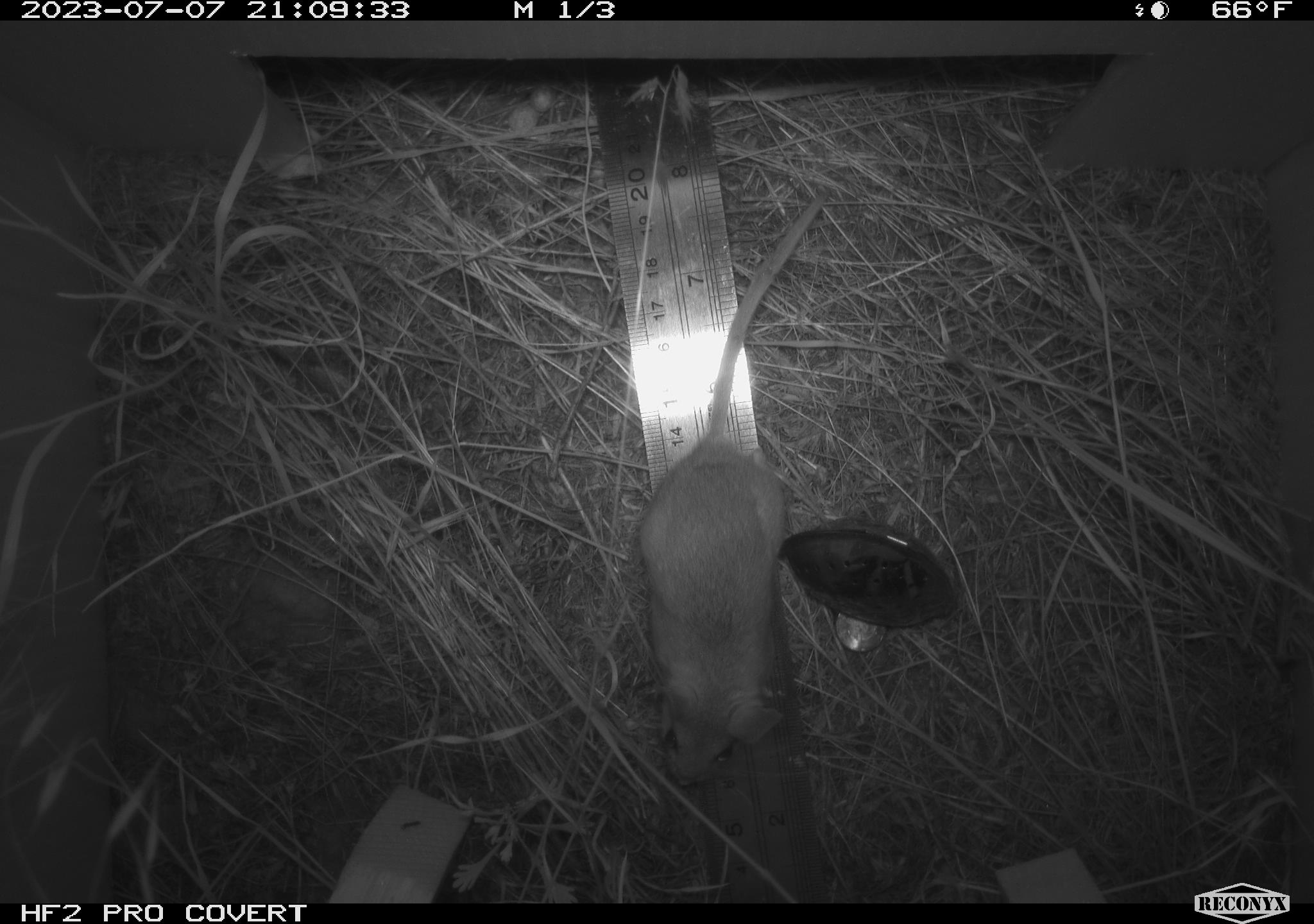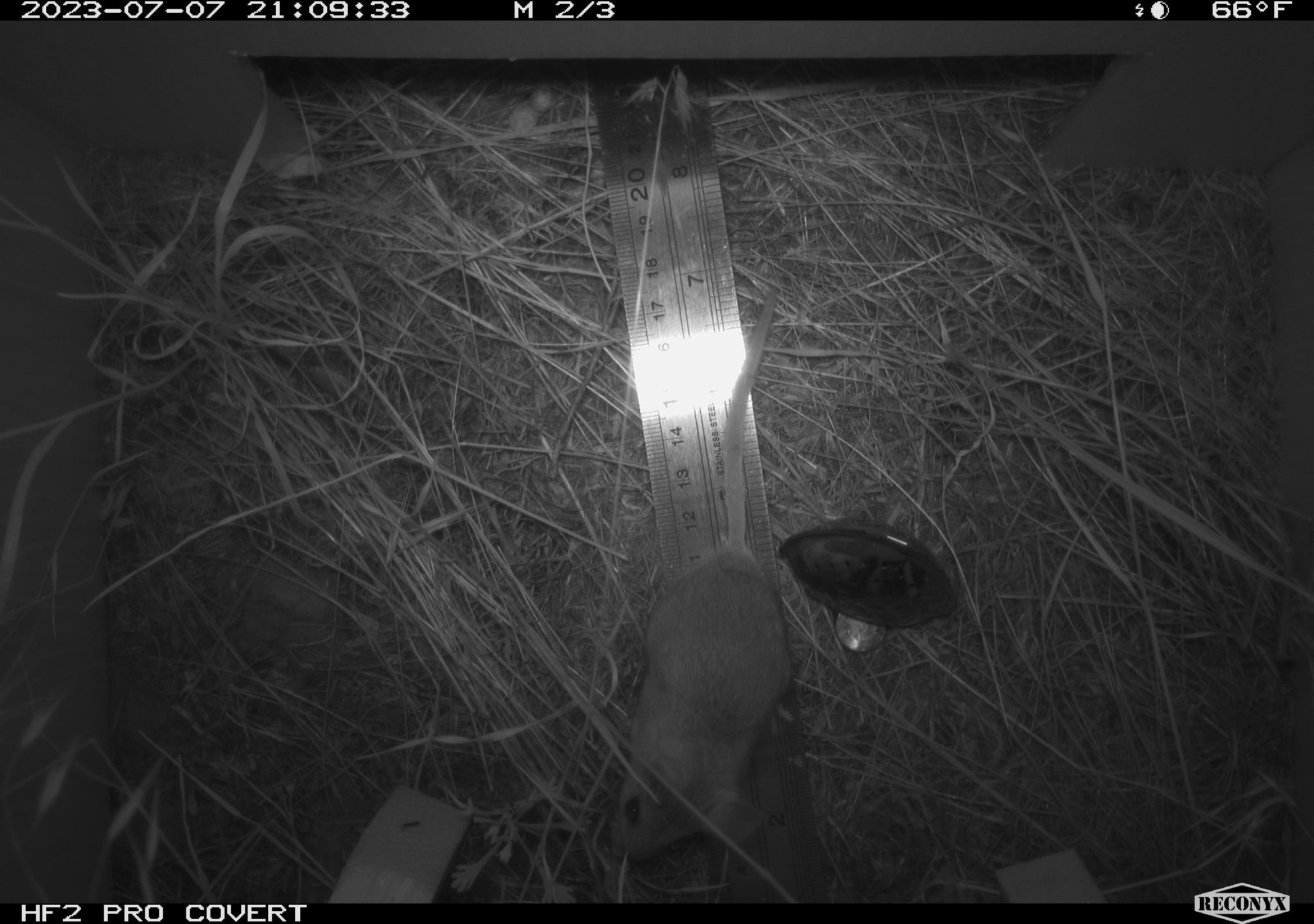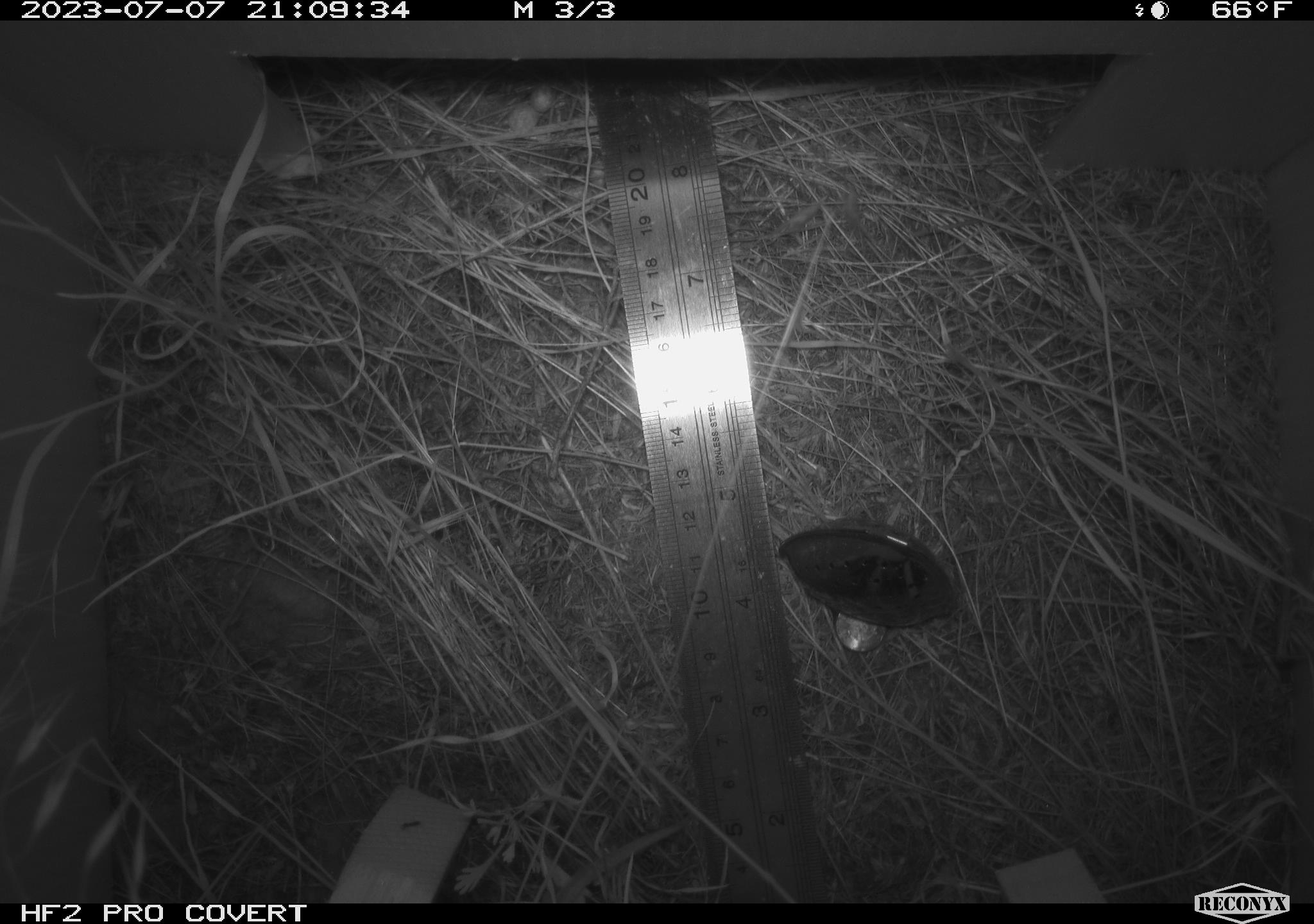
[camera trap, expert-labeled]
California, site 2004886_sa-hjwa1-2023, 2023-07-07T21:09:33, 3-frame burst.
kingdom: Animalia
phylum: Chordata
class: Mammalia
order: Rodentia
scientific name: Rodentia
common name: mouse species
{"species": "mouse species (Rodentia)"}